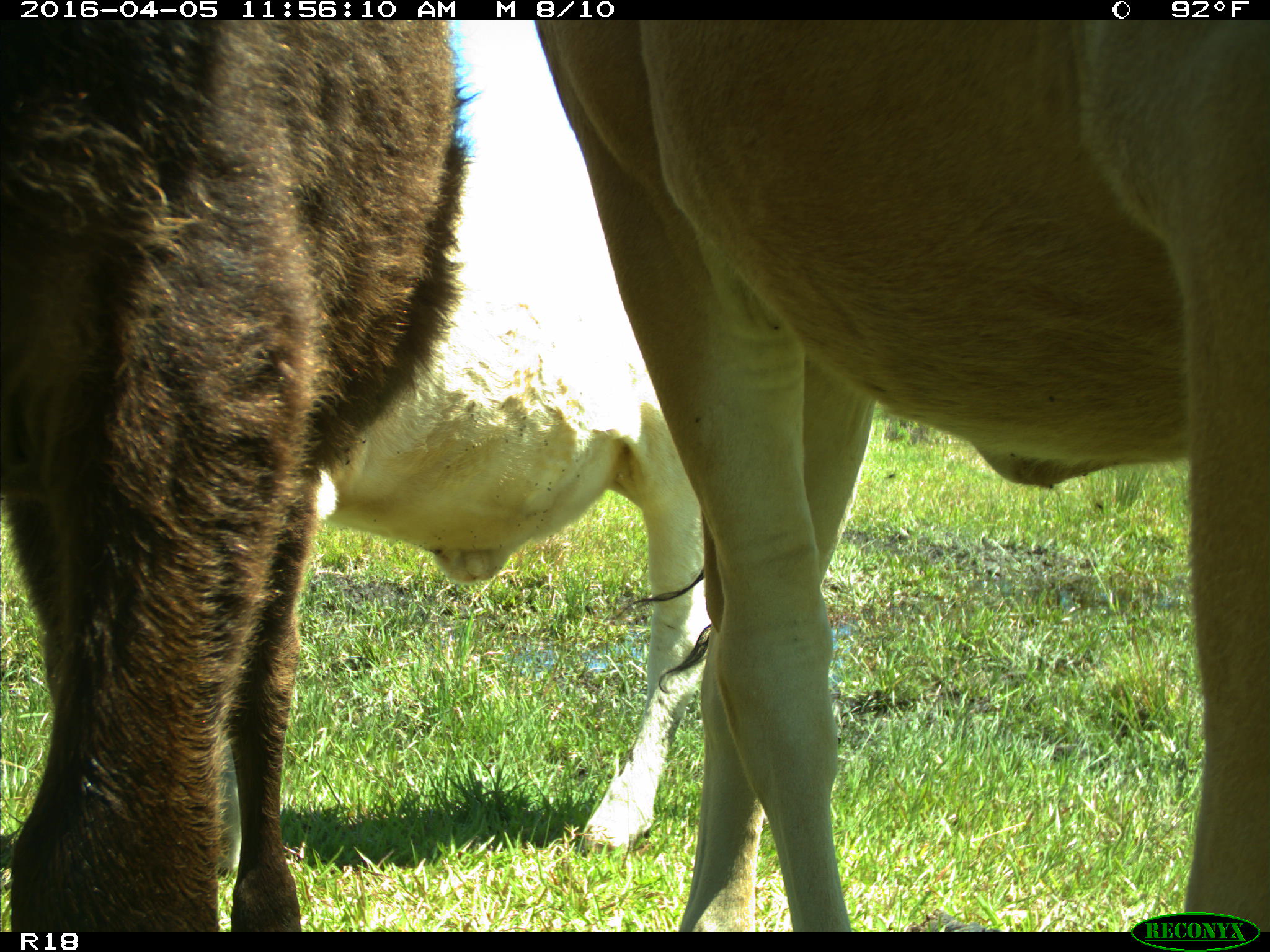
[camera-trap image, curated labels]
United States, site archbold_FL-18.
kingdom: Animalia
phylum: Chordata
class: Mammalia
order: Artiodactyla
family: Bovidae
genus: Bos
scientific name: Bos taurus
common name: domestic cow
Bos taurus (domestic cow).